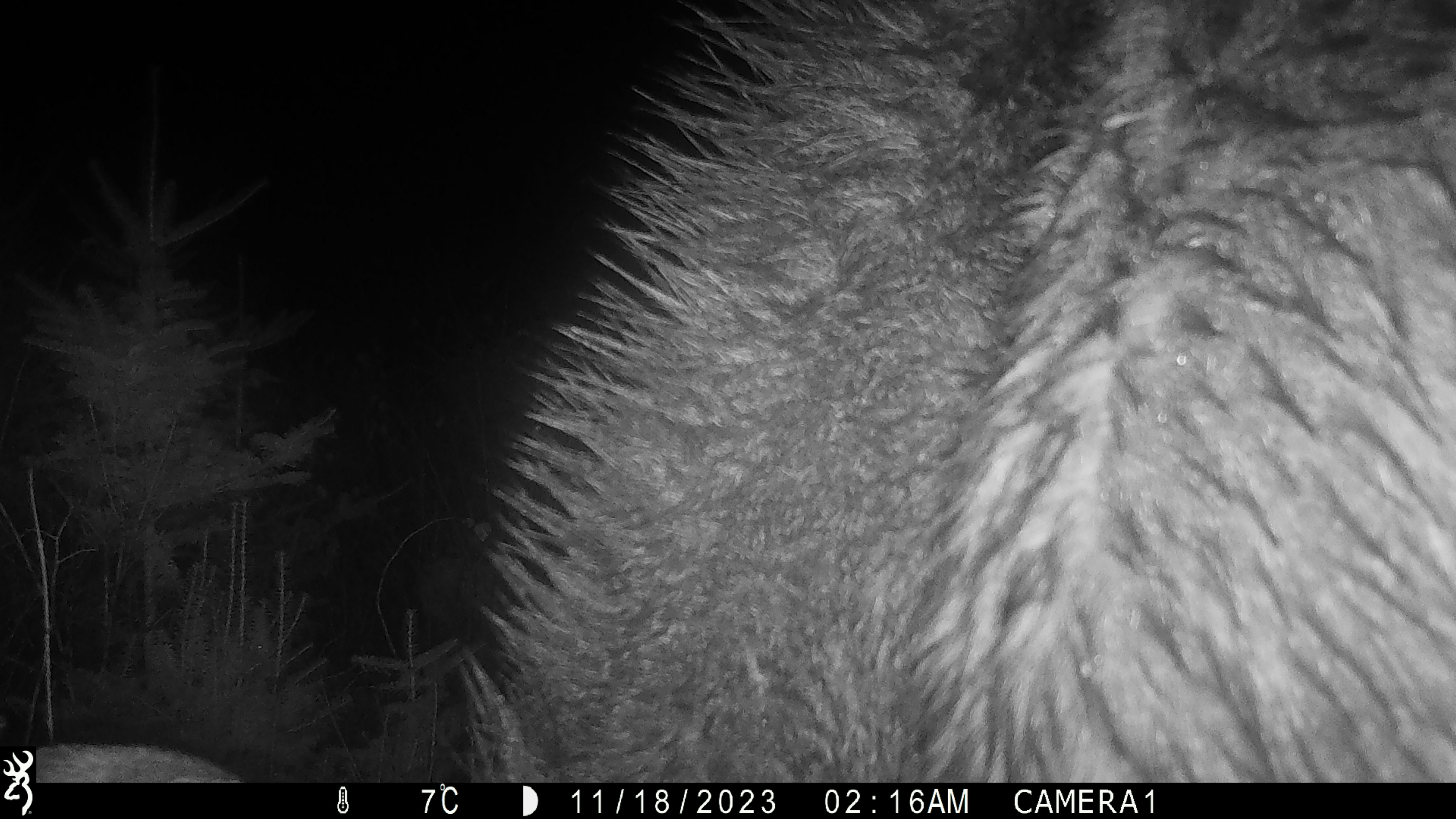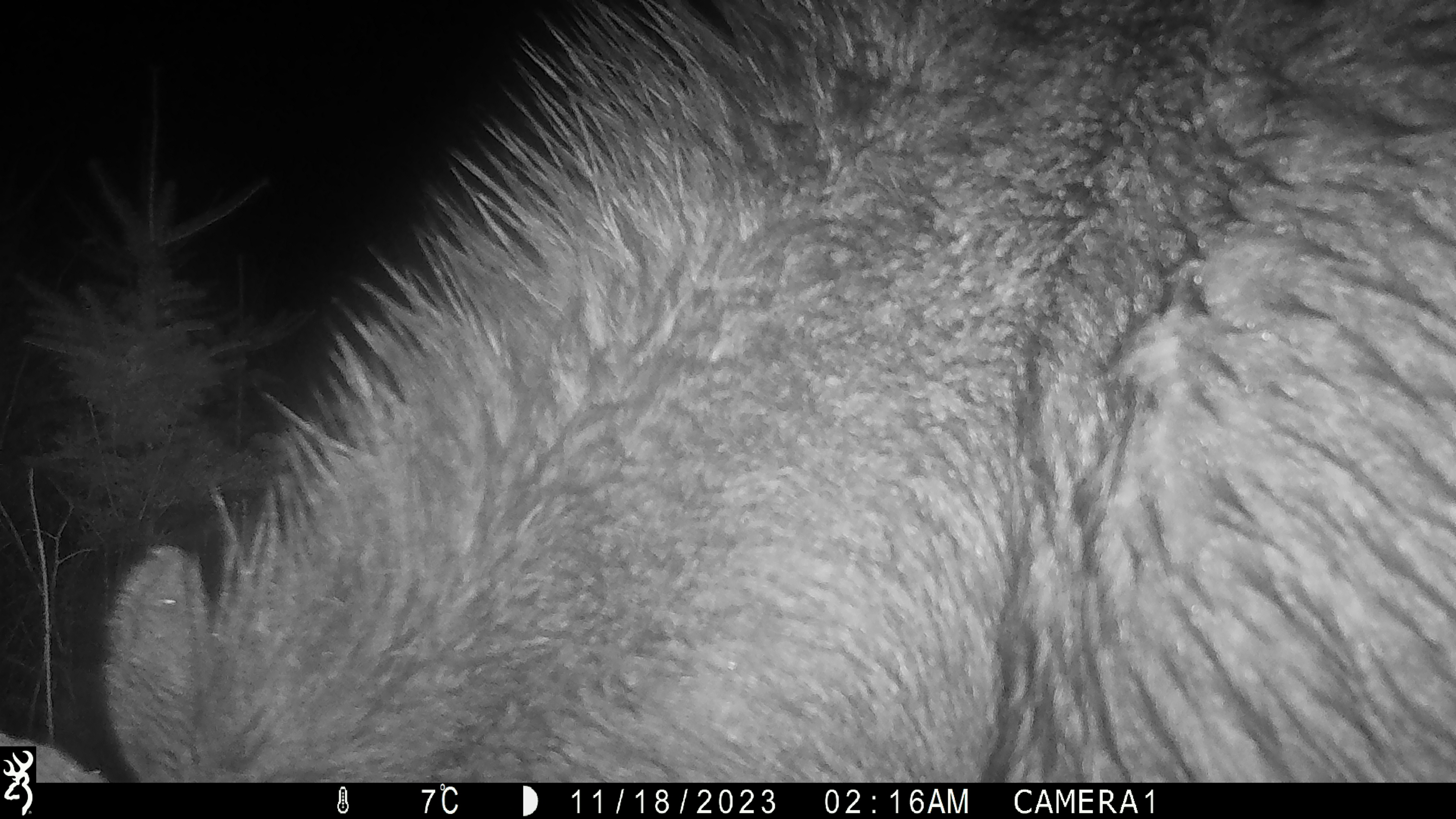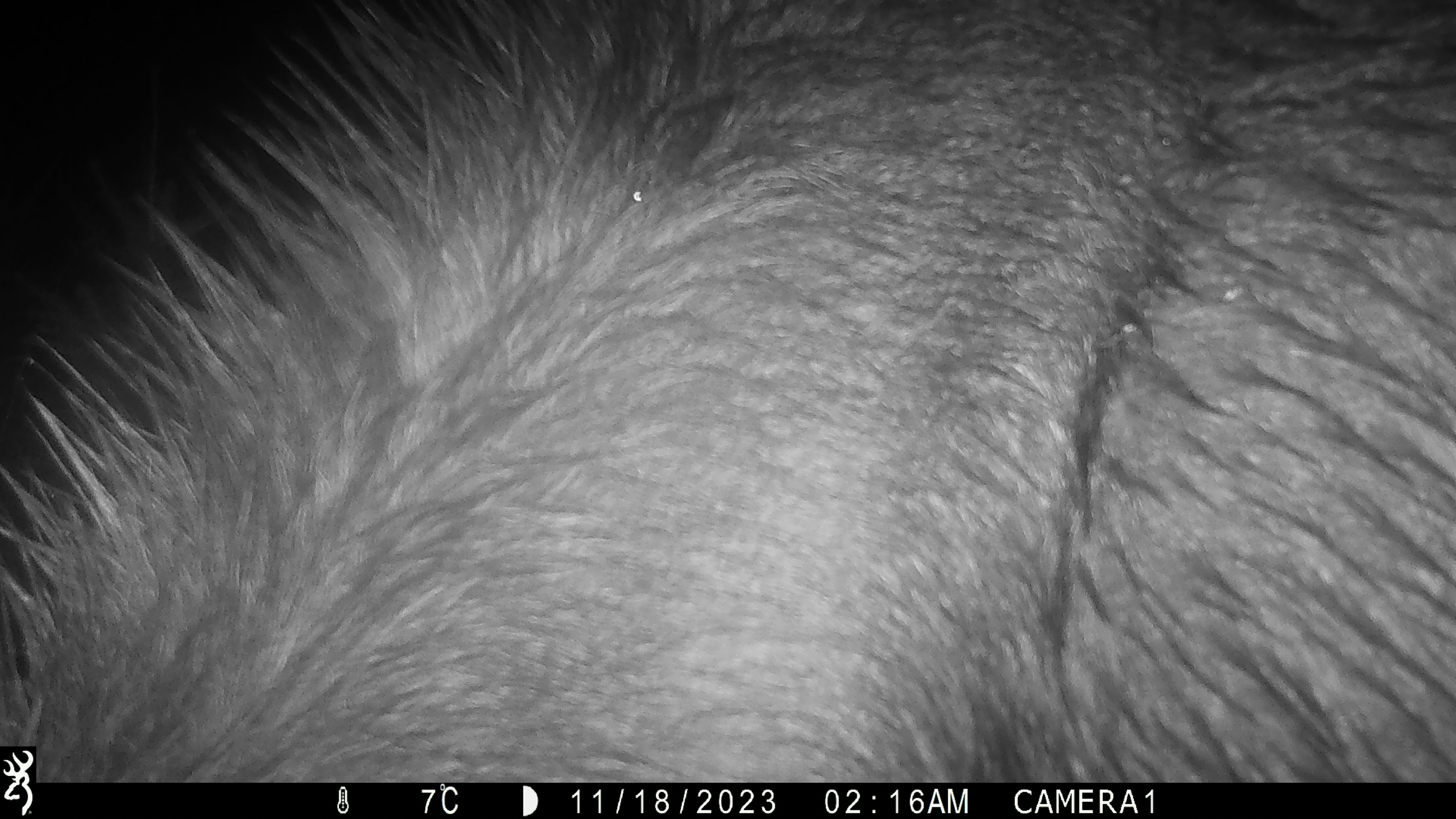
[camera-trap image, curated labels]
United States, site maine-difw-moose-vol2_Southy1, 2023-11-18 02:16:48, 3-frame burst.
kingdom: Animalia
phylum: Chordata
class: Mammalia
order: Artiodactyla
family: Cervidae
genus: Alces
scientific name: Alces alces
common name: moose